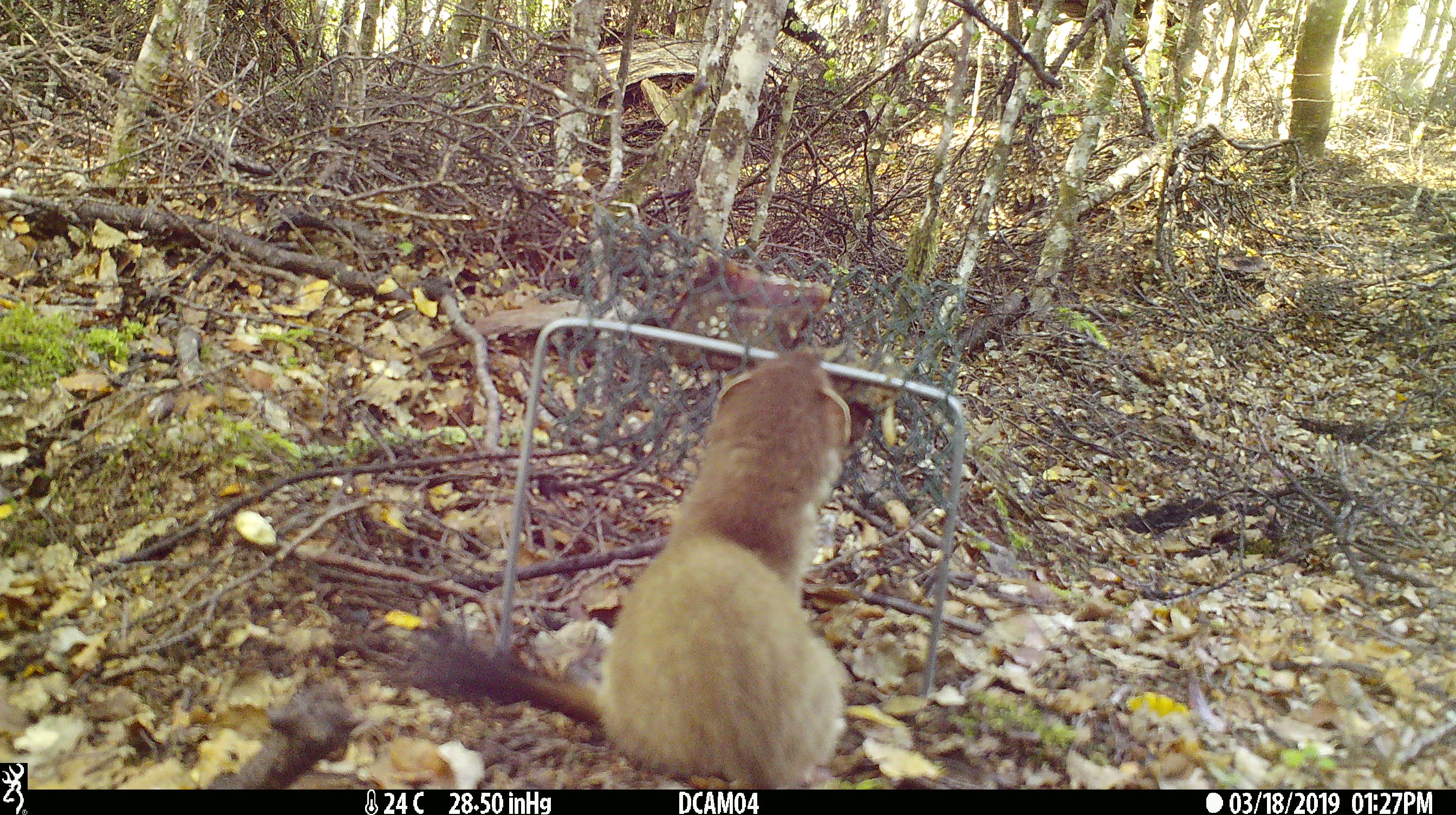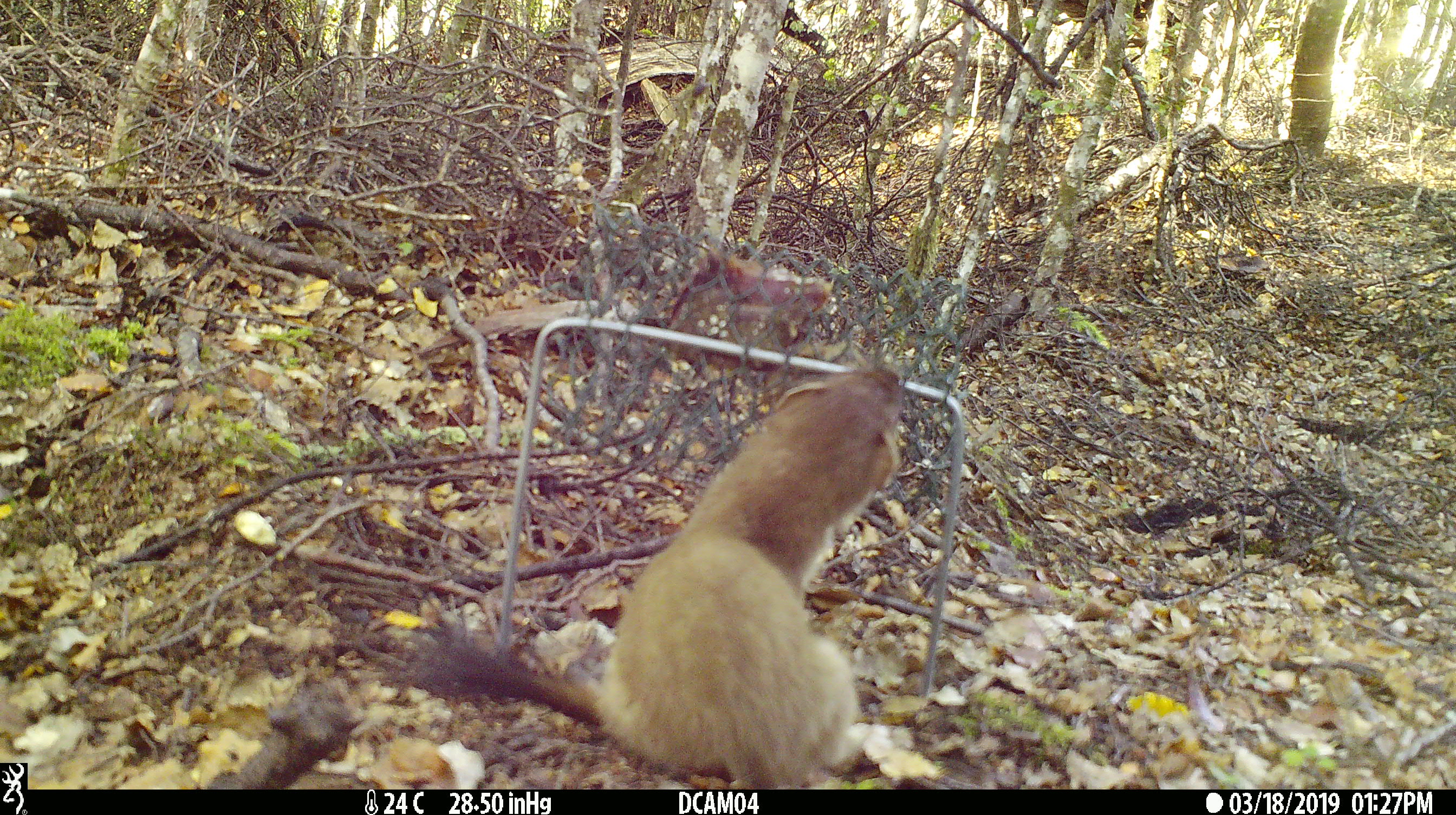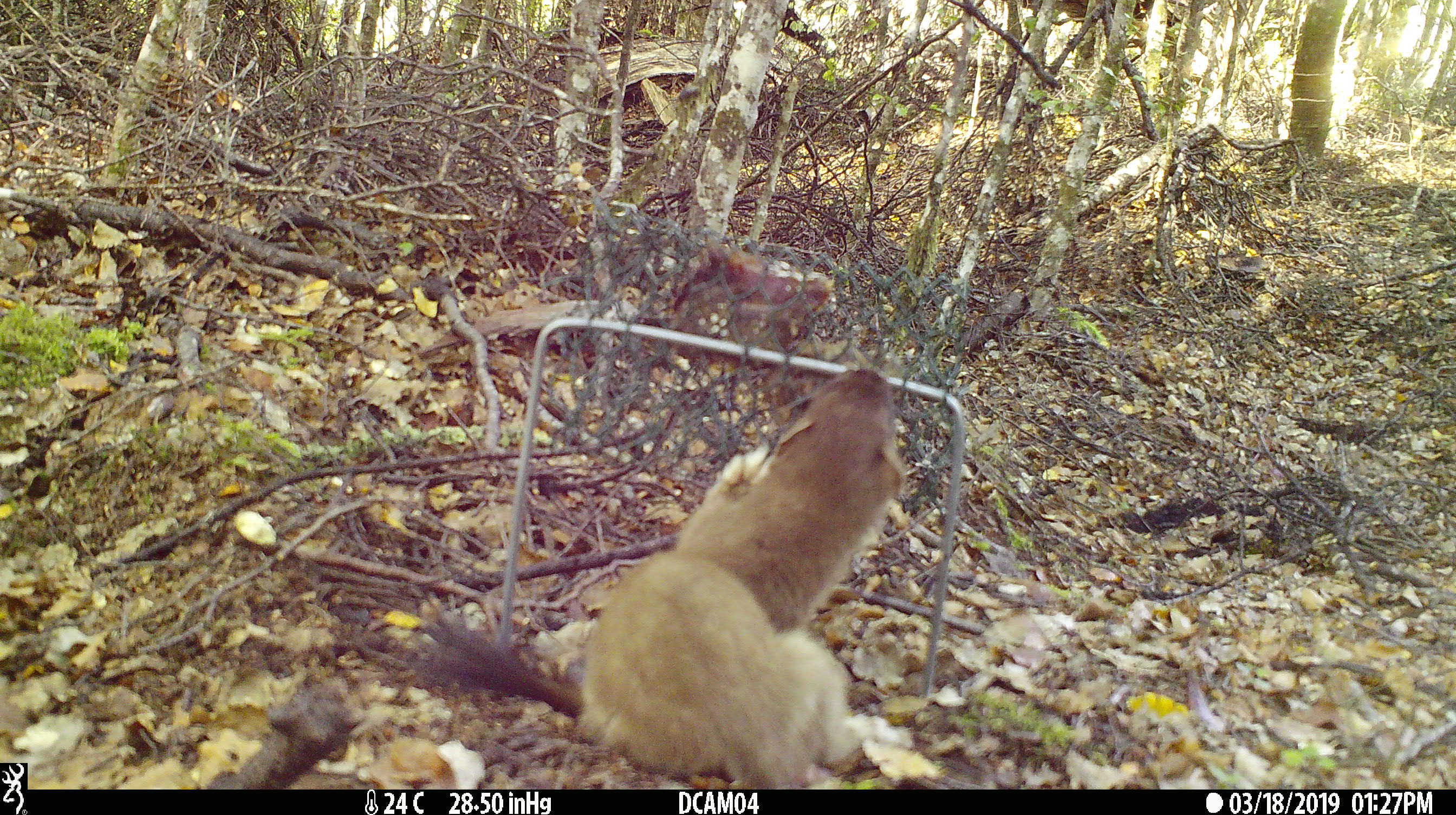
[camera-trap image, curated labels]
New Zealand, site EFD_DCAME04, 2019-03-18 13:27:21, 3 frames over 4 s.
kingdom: Animalia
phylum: Chordata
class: Mammalia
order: Carnivora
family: Mustelidae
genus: Mustela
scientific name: Mustela erminea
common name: stoat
Stoat (Mustela erminea).